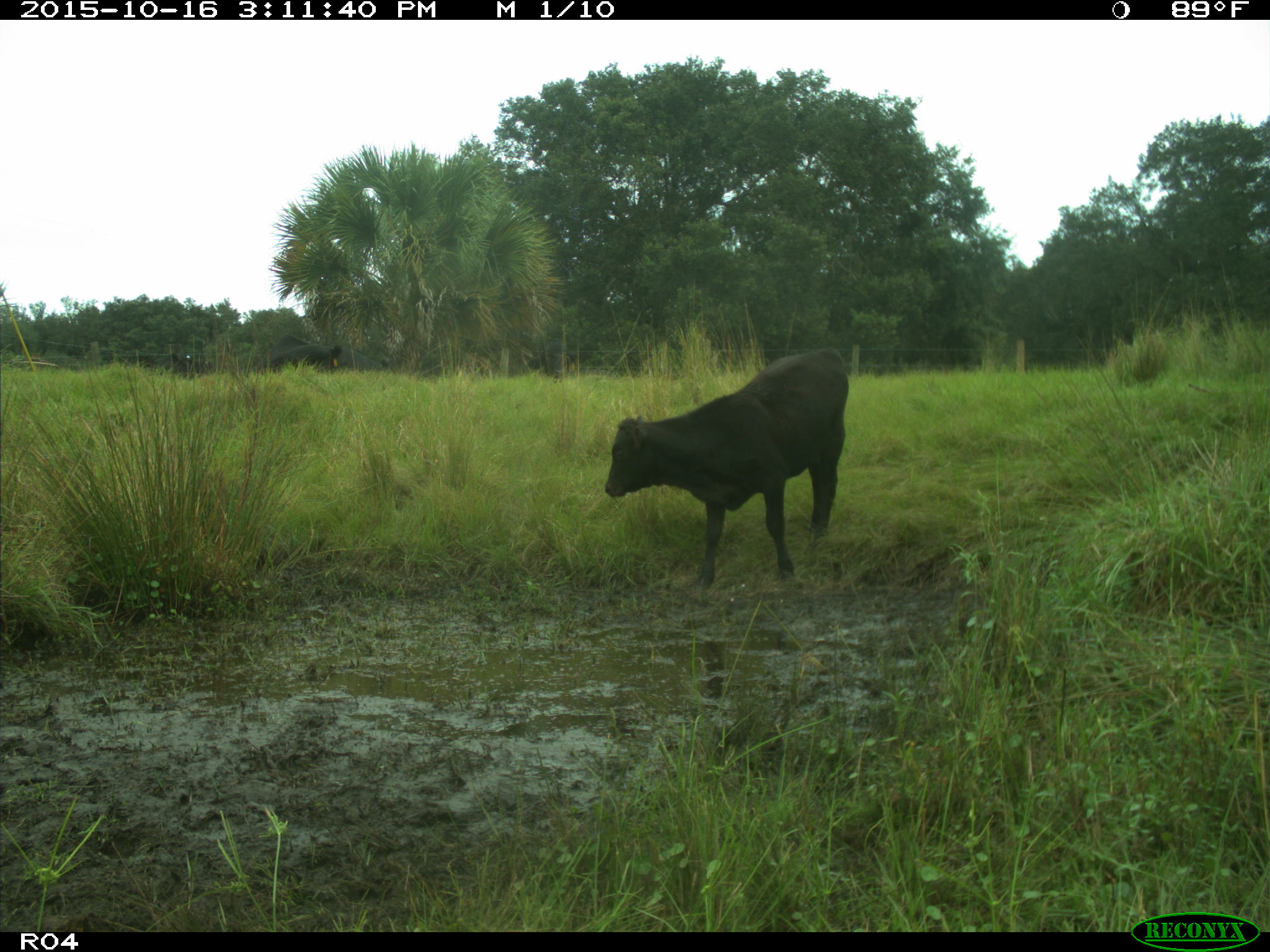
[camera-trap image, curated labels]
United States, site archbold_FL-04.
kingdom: Animalia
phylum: Chordata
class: Mammalia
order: Artiodactyla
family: Bovidae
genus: Bos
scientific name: Bos taurus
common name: domestic cow